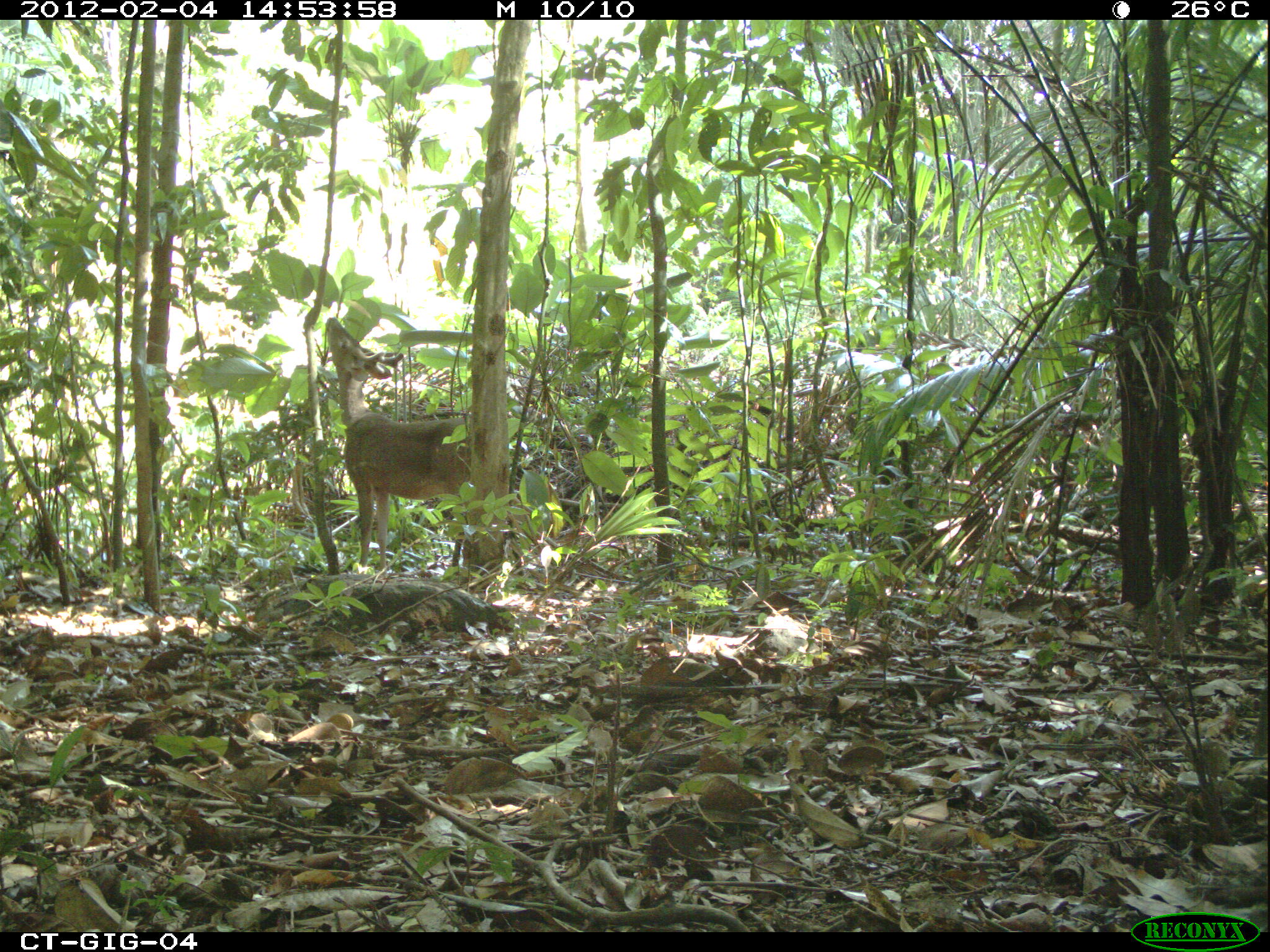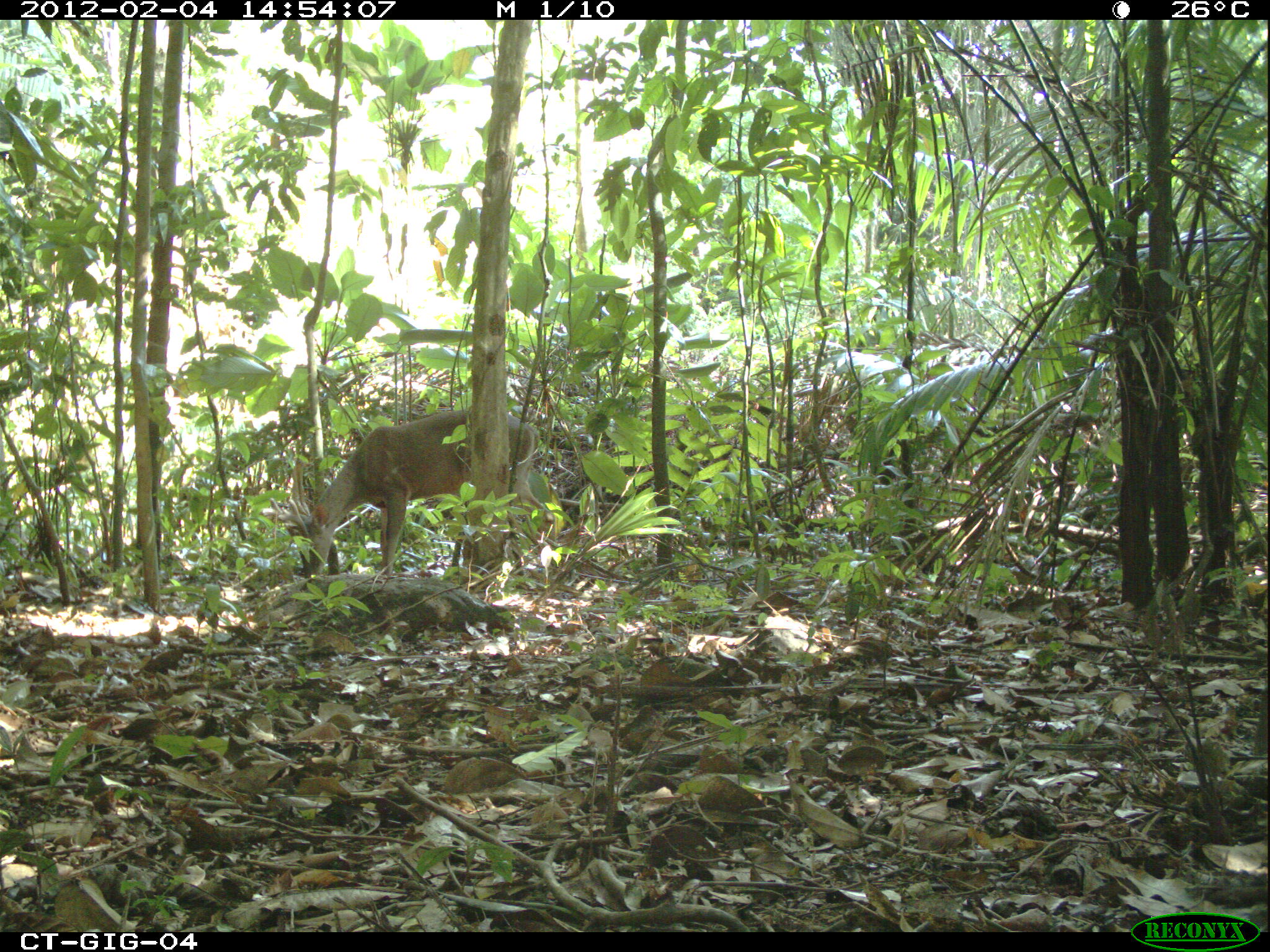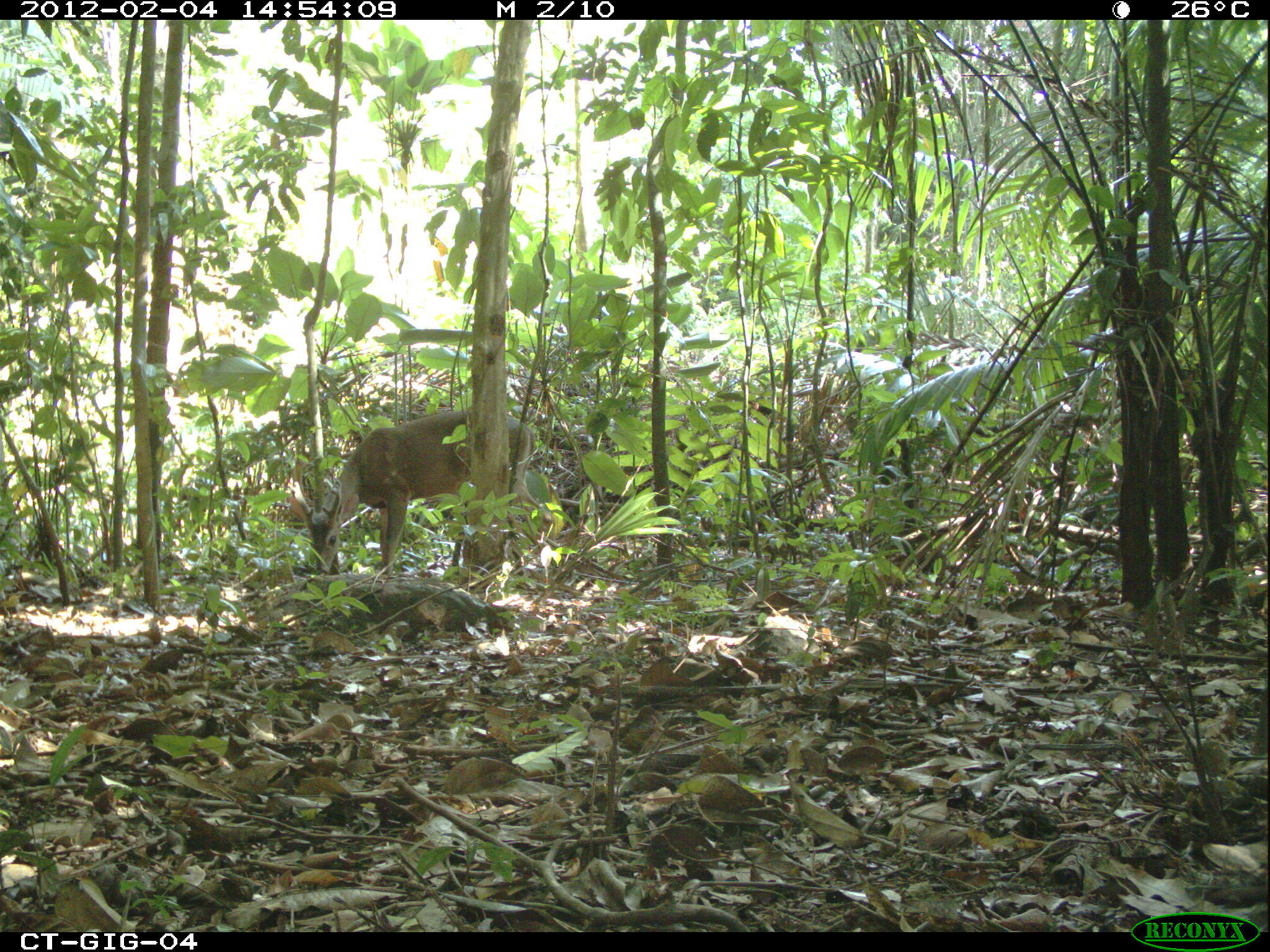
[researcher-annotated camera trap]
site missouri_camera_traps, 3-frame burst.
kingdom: Animalia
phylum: Chordata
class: Mammalia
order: Artiodactyla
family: Cervidae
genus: Odocoileus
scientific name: Odocoileus virginianus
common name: white-tailed deer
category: white tailed deer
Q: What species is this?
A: White tailed deer (white-tailed deer) (Odocoileus virginianus).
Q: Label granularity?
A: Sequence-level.